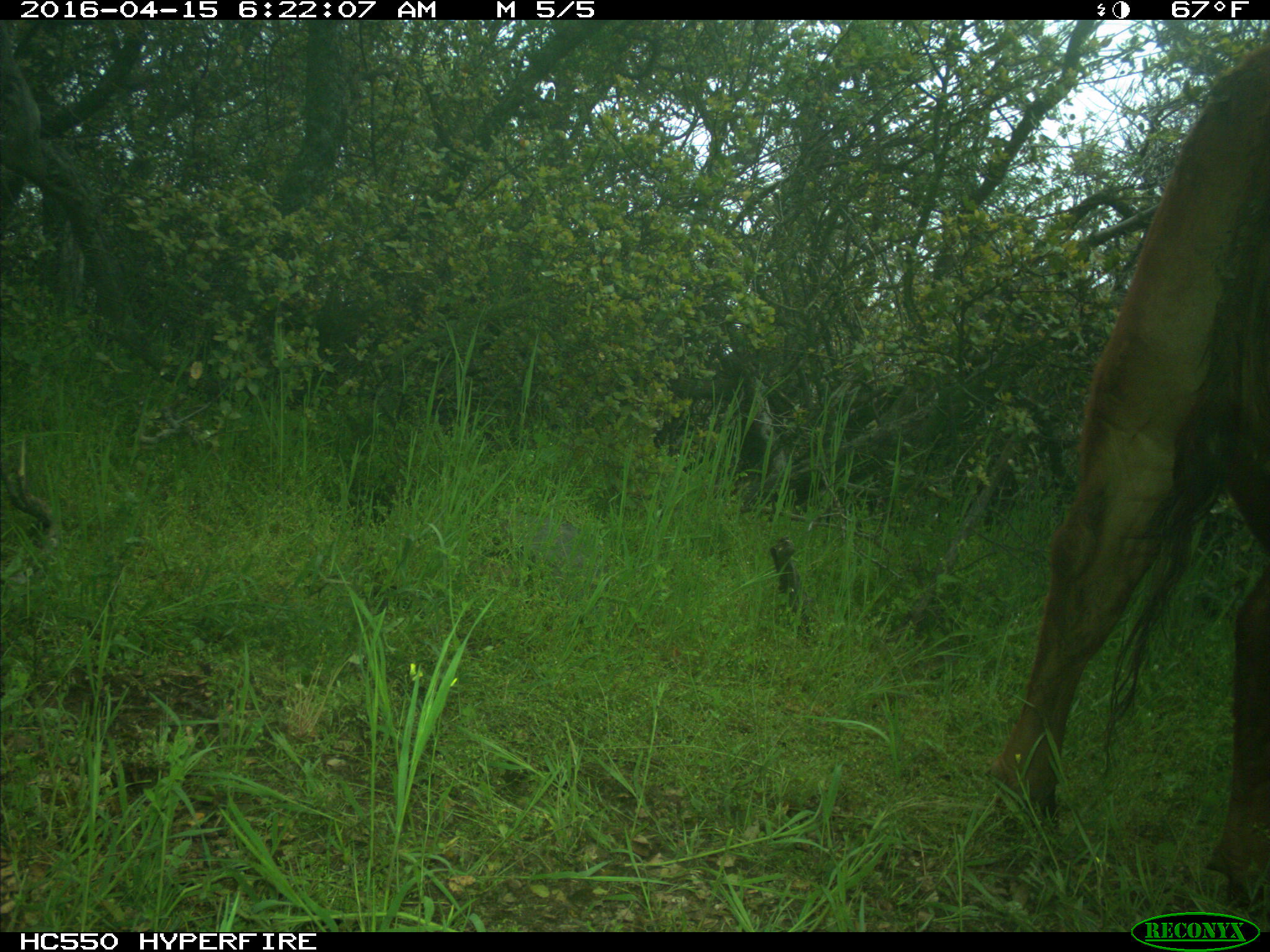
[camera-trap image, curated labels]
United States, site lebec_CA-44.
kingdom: Animalia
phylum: Chordata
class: Mammalia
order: Artiodactyla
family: Bovidae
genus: Bos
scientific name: Bos taurus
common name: domestic cow